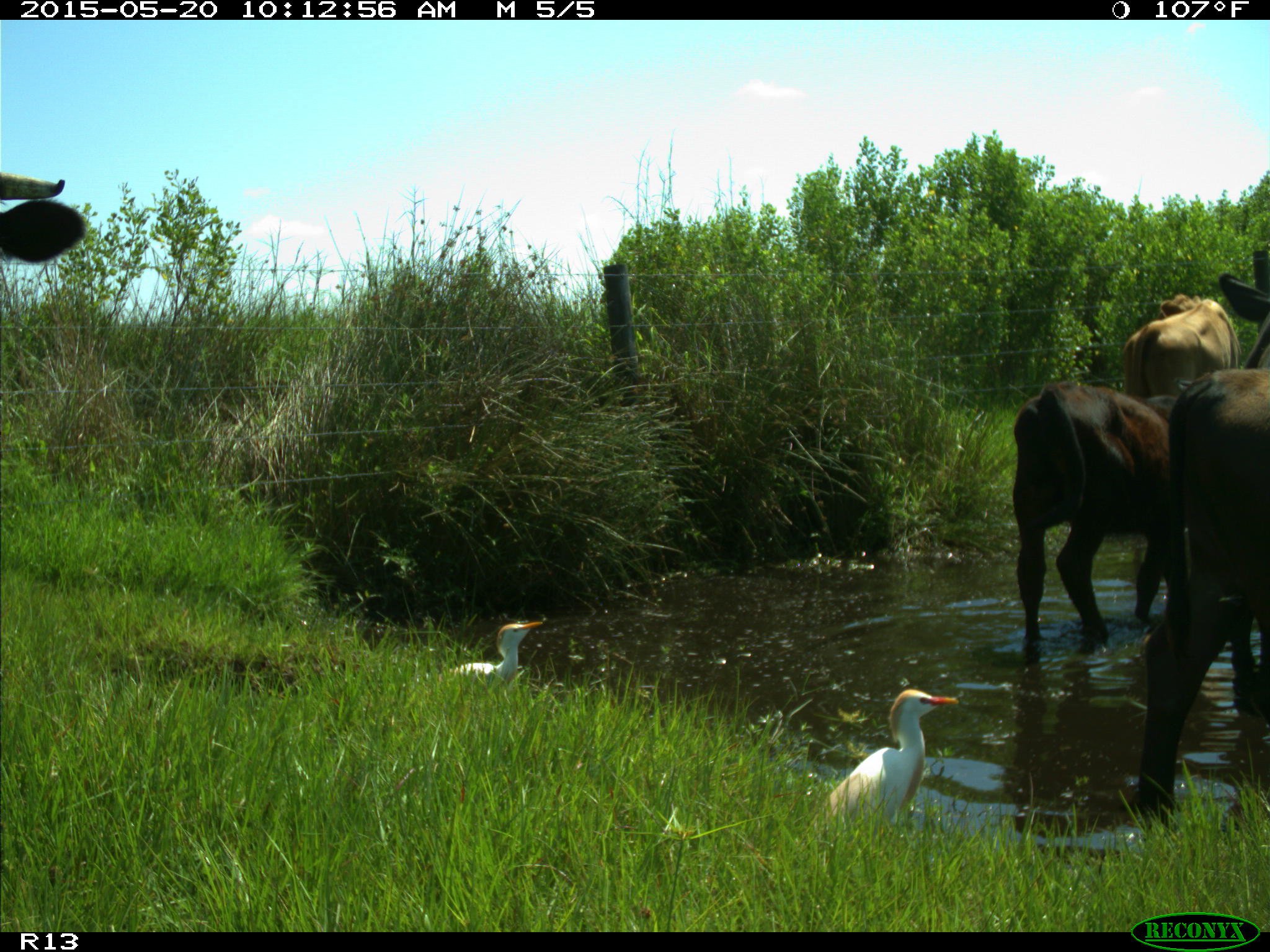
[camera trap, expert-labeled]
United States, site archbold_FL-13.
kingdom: Animalia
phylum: Chordata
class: Mammalia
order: Artiodactyla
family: Bovidae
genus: Bos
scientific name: Bos taurus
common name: domestic cow